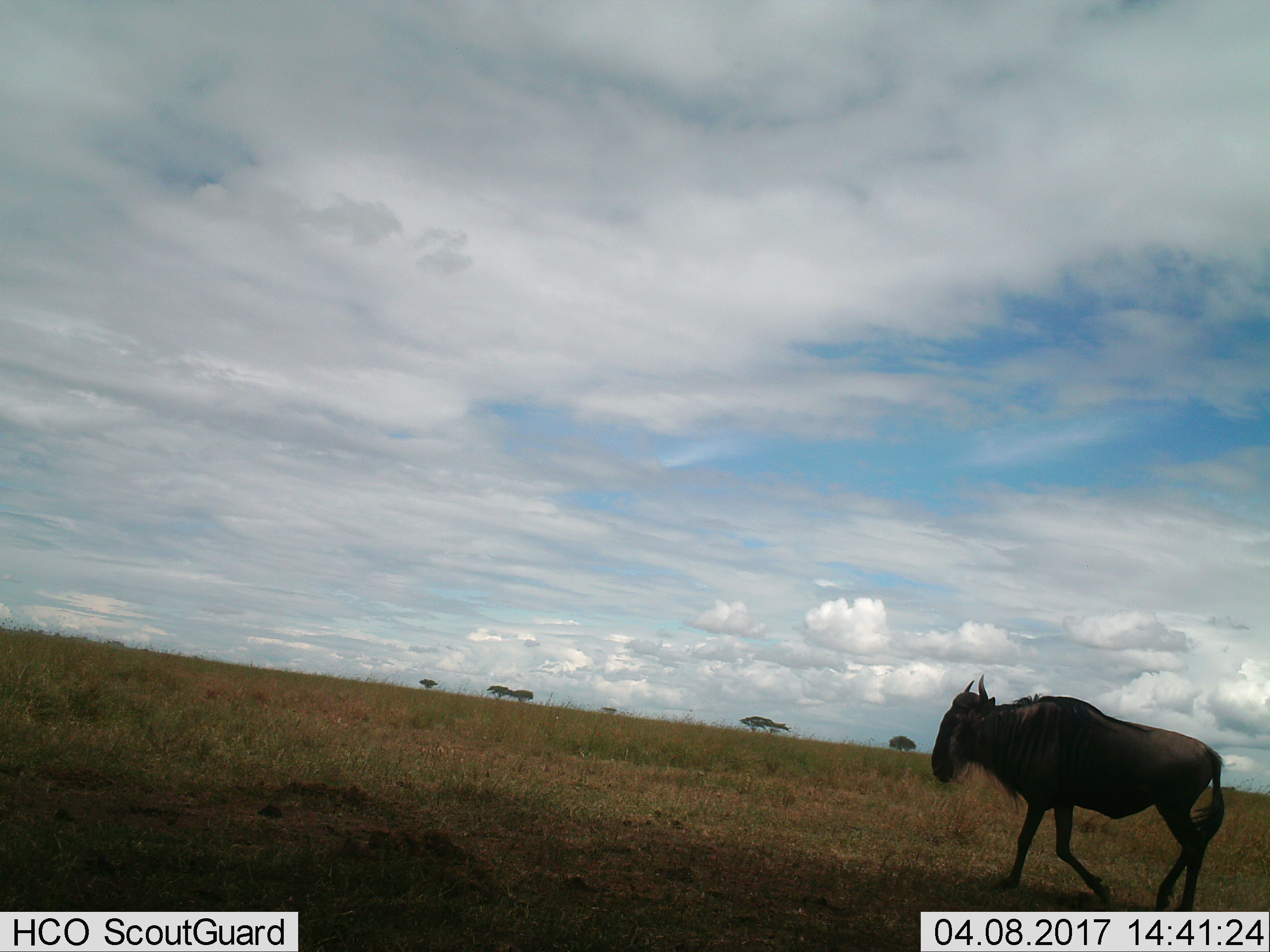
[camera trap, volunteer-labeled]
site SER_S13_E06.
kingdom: Animalia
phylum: Chordata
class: Mammalia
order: Artiodactyla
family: Bovidae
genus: Connochaetes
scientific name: Connochaetes taurinus taurinus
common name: blue wildebeest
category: wildebeestblue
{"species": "wildebeestblue (blue wildebeest) (Connochaetes taurinus taurinus)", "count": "1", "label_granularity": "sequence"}